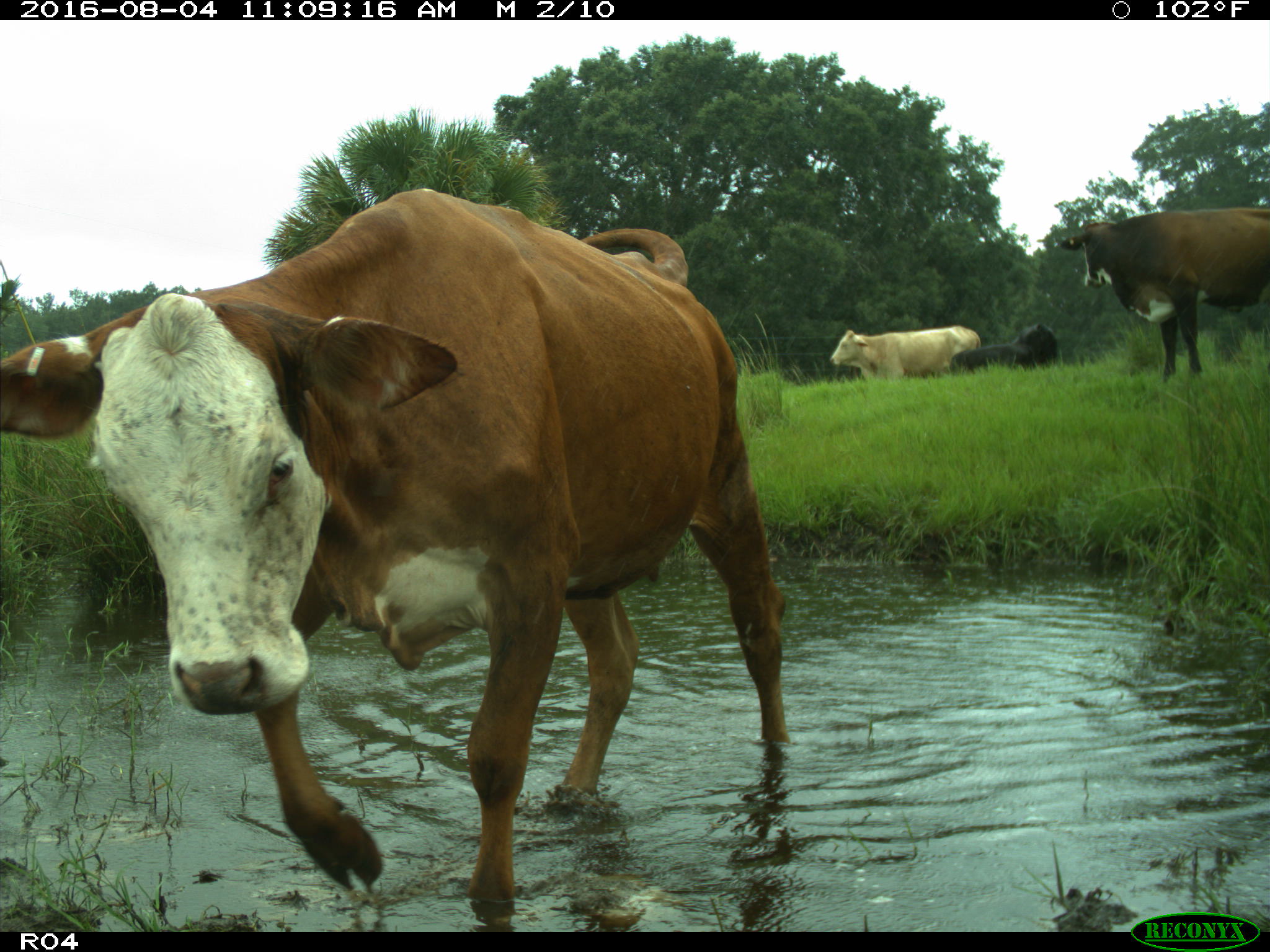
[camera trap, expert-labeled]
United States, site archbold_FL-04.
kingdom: Animalia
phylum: Chordata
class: Mammalia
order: Artiodactyla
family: Bovidae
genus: Bos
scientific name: Bos taurus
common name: domestic cow